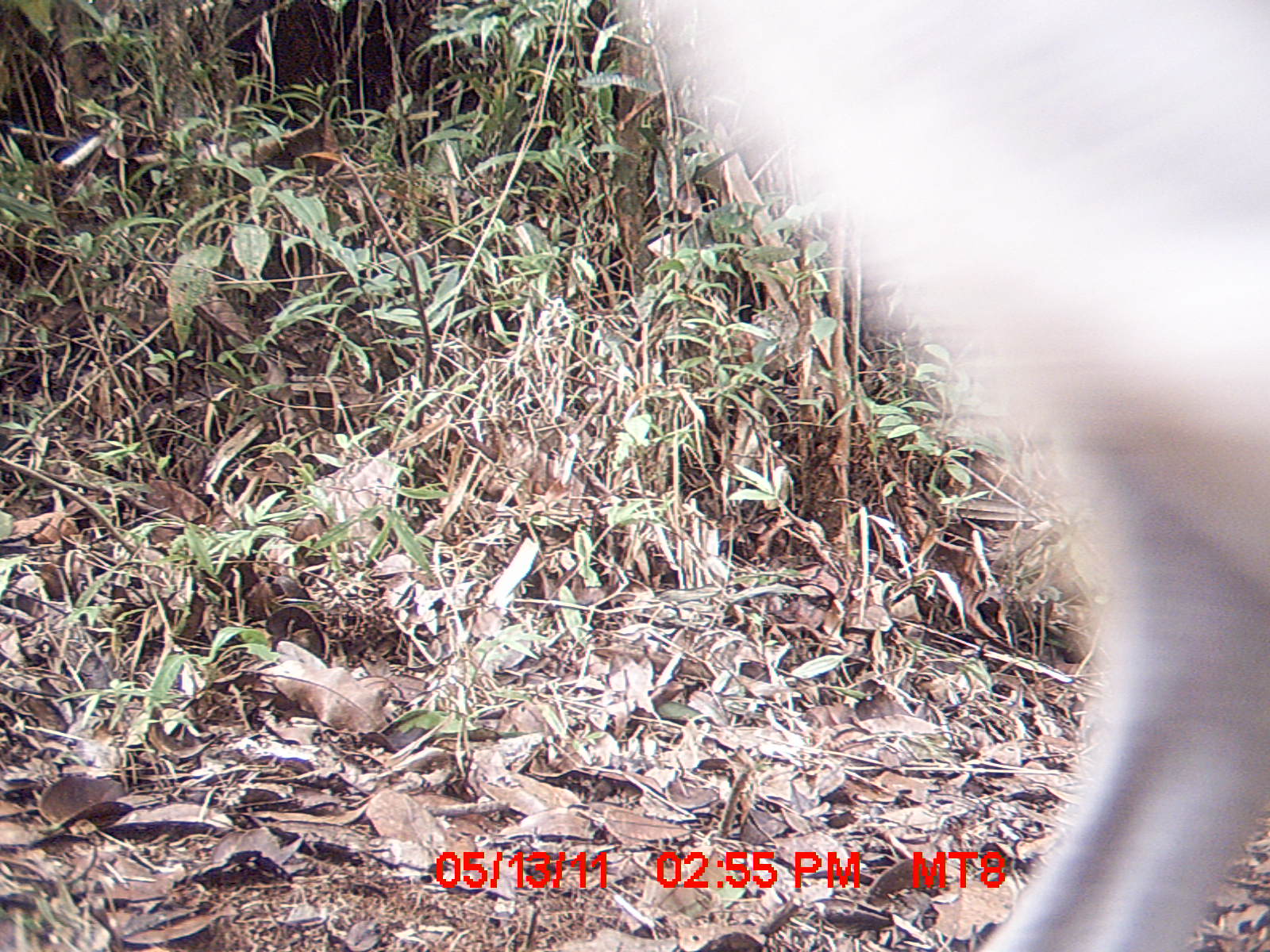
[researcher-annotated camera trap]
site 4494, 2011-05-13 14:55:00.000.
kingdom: Animalia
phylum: Chordata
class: Mammalia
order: Carnivora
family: Canidae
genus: Canis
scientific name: Canis familiaris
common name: domestic dog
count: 1